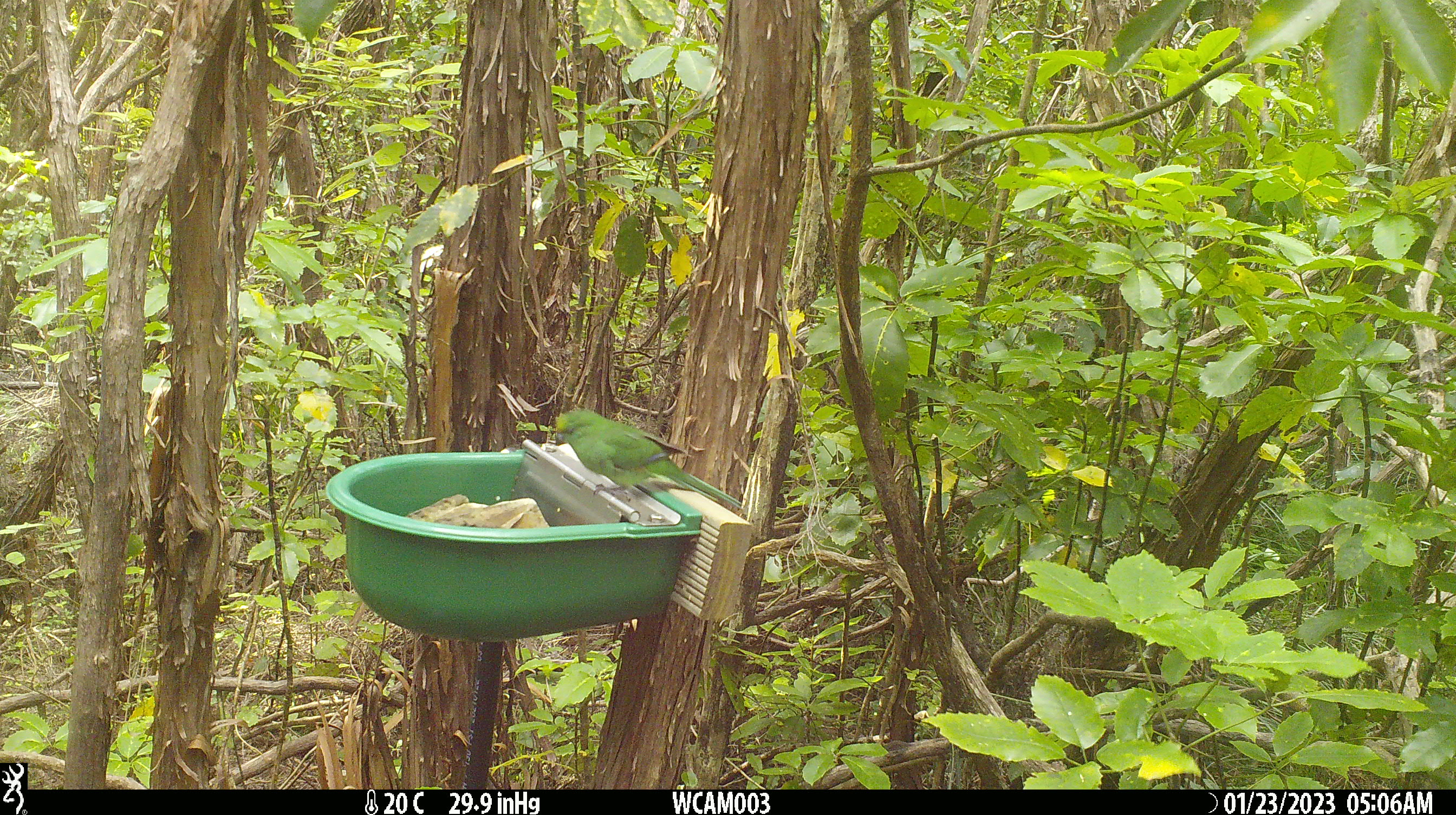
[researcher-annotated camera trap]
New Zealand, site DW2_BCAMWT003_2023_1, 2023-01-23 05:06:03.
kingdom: Animalia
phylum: Chordata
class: Aves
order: Psittaciformes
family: Psittaculidae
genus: Cyanoramphus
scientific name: Cyanoramphus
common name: parakeet